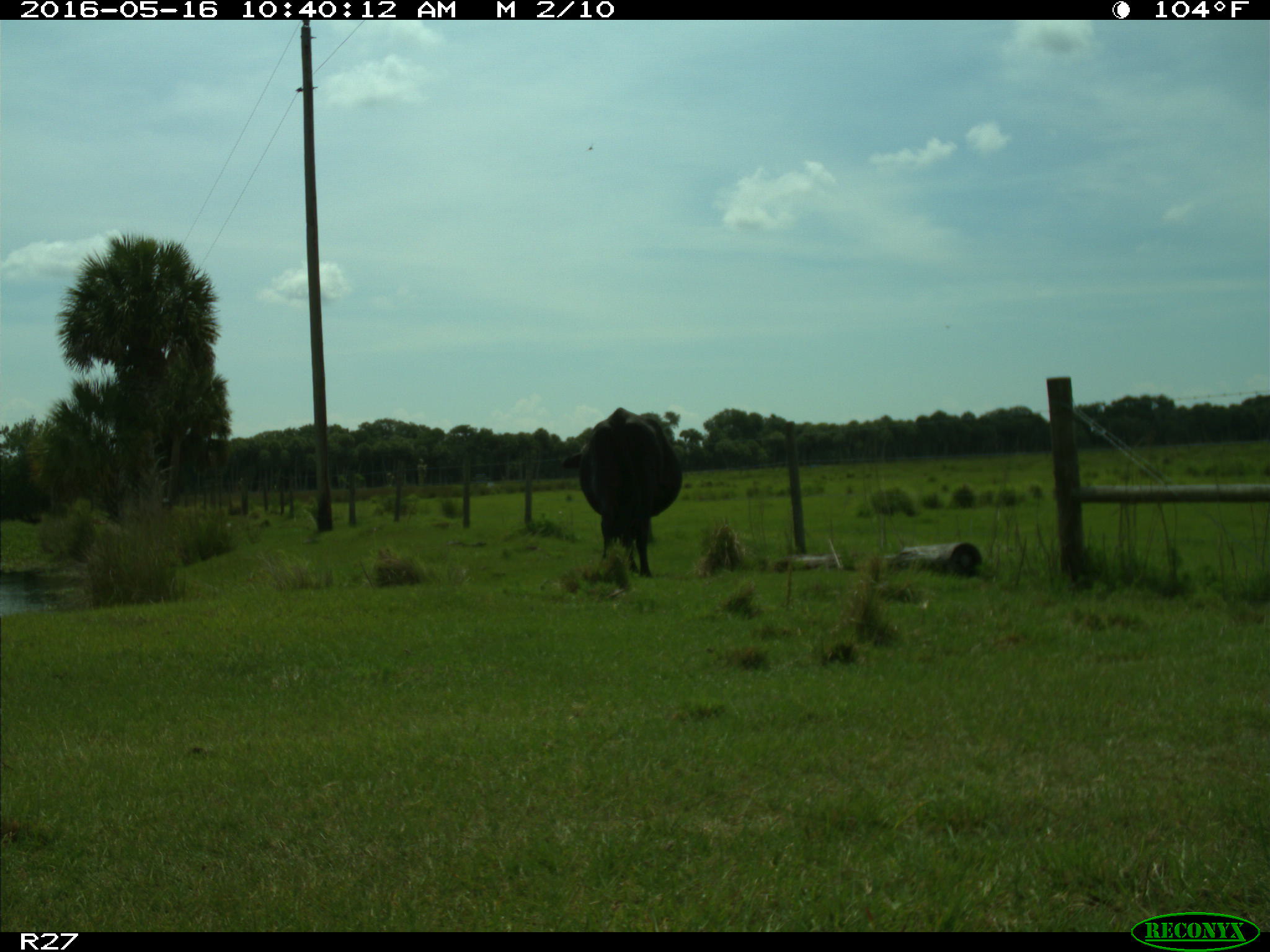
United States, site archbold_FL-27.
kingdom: Animalia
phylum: Chordata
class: Mammalia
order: Artiodactyla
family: Bovidae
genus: Bos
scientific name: Bos taurus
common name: domestic cow